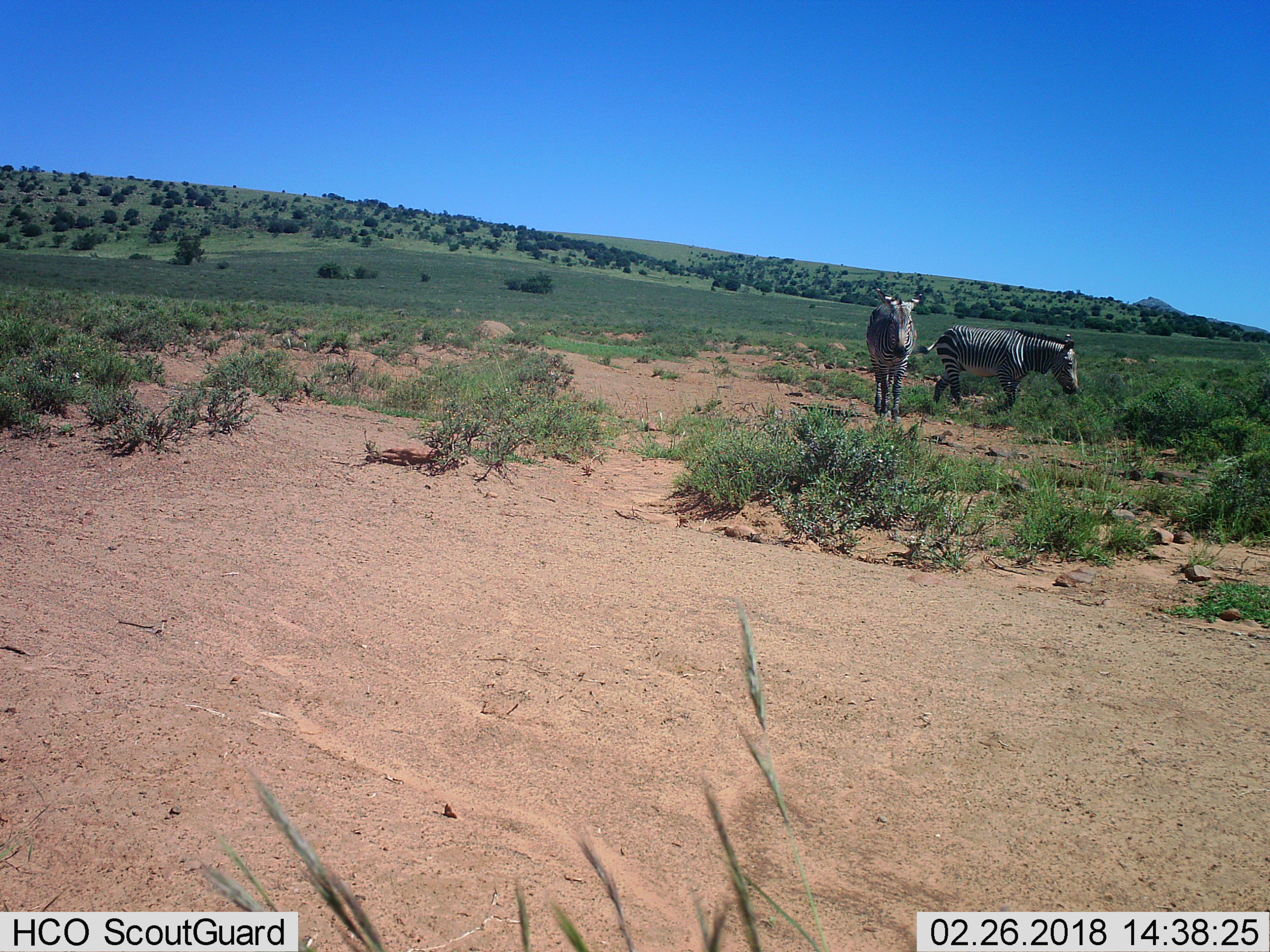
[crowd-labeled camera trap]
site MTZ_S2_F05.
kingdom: Animalia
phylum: Chordata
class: Mammalia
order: Perissodactyla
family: Equidae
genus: Equus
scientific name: Equus zebra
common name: mountain zebra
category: zebramountain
Zebramountain (mountain zebra) (Equus zebra), count 2. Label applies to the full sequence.